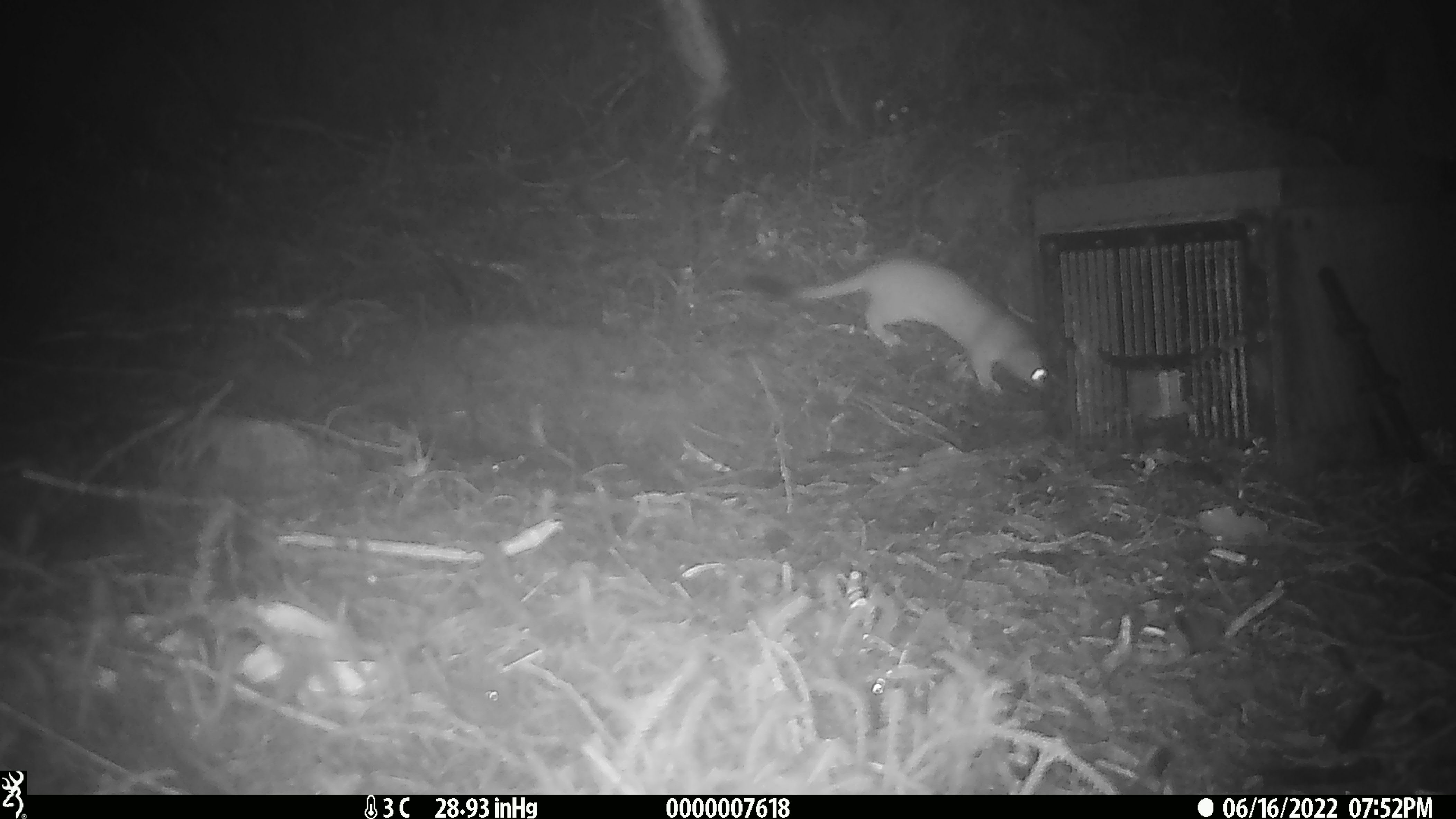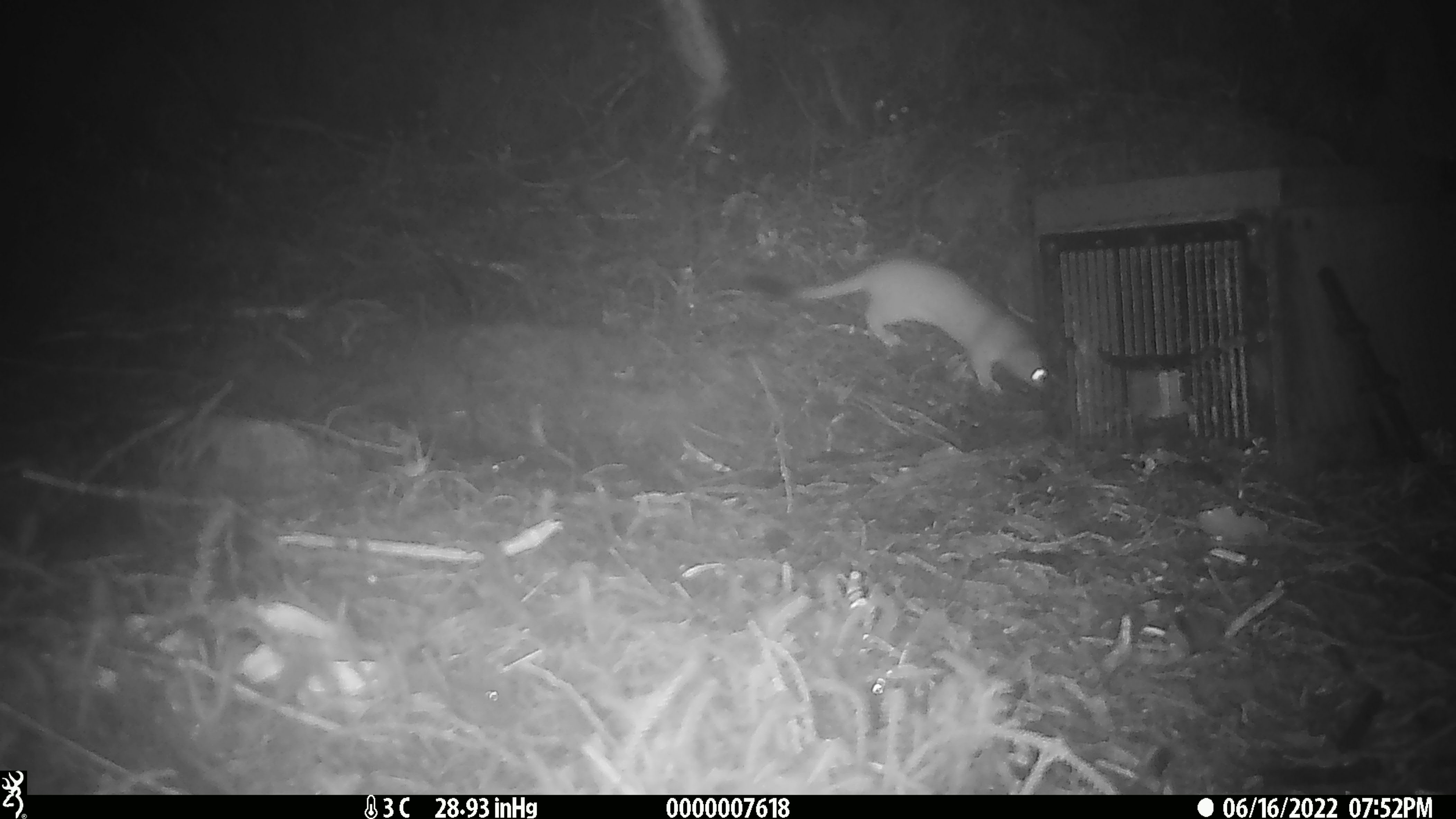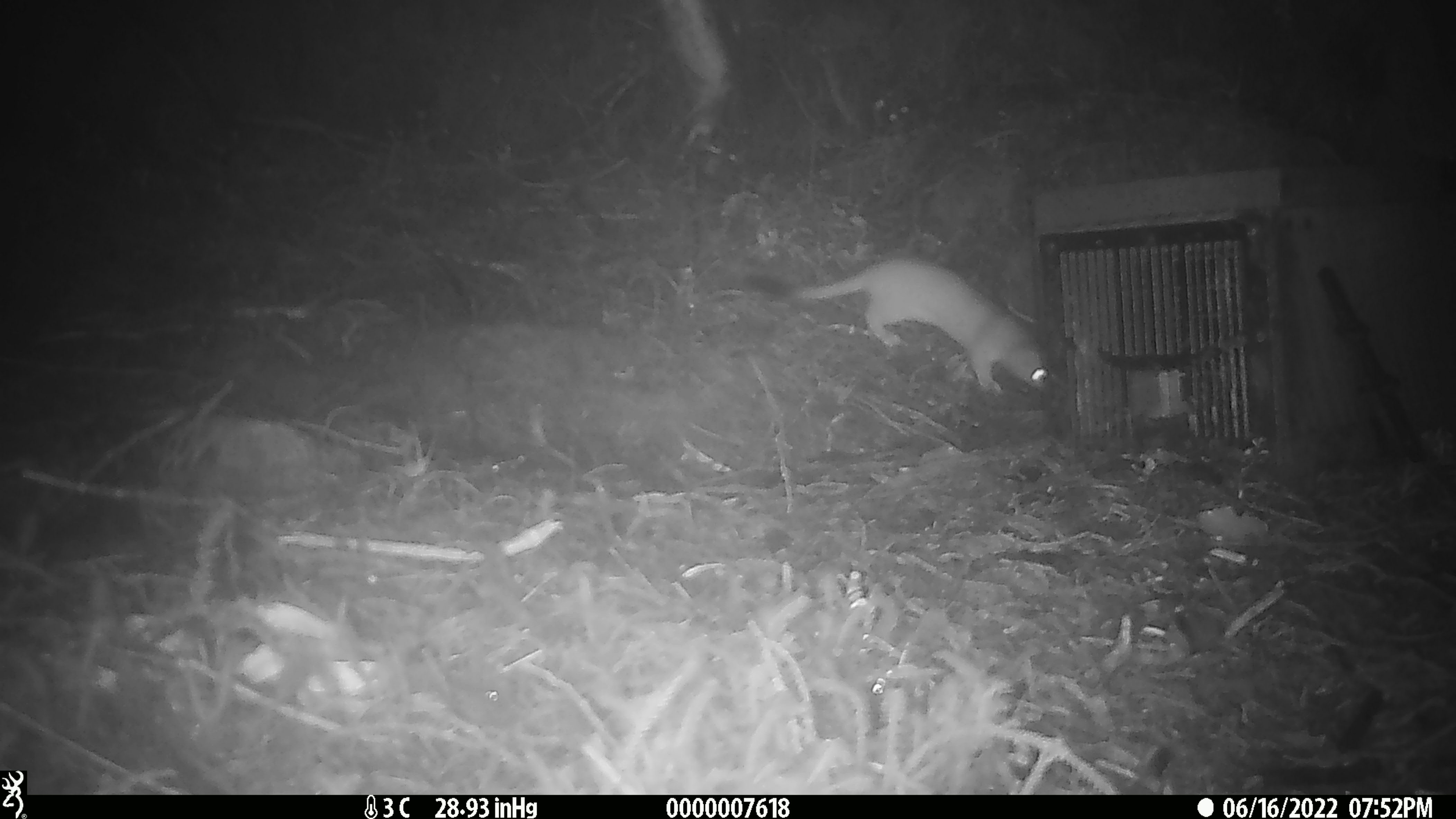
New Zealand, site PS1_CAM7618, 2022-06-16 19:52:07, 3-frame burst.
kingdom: Animalia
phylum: Chordata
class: Mammalia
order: Carnivora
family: Mustelidae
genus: Mustela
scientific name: Mustela erminea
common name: stoat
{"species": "stoat (Mustela erminea)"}